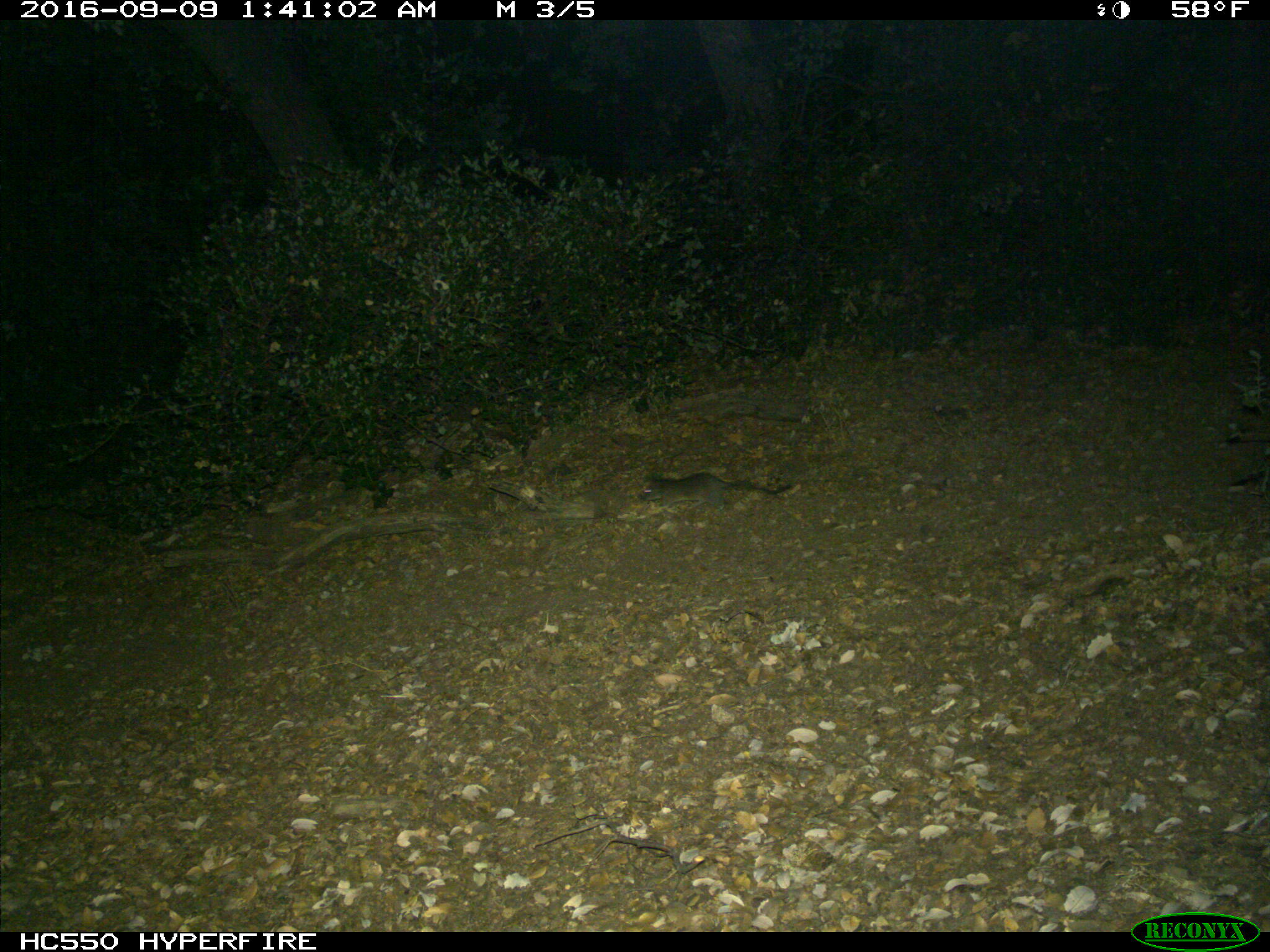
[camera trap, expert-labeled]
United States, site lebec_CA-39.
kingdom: Animalia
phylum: Chordata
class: Mammalia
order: Rodentia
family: Cricetidae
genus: Neotoma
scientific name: Neotoma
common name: pack rat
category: unidentified pack rat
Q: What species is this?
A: Unidentified pack rat (pack rat) (Neotoma).